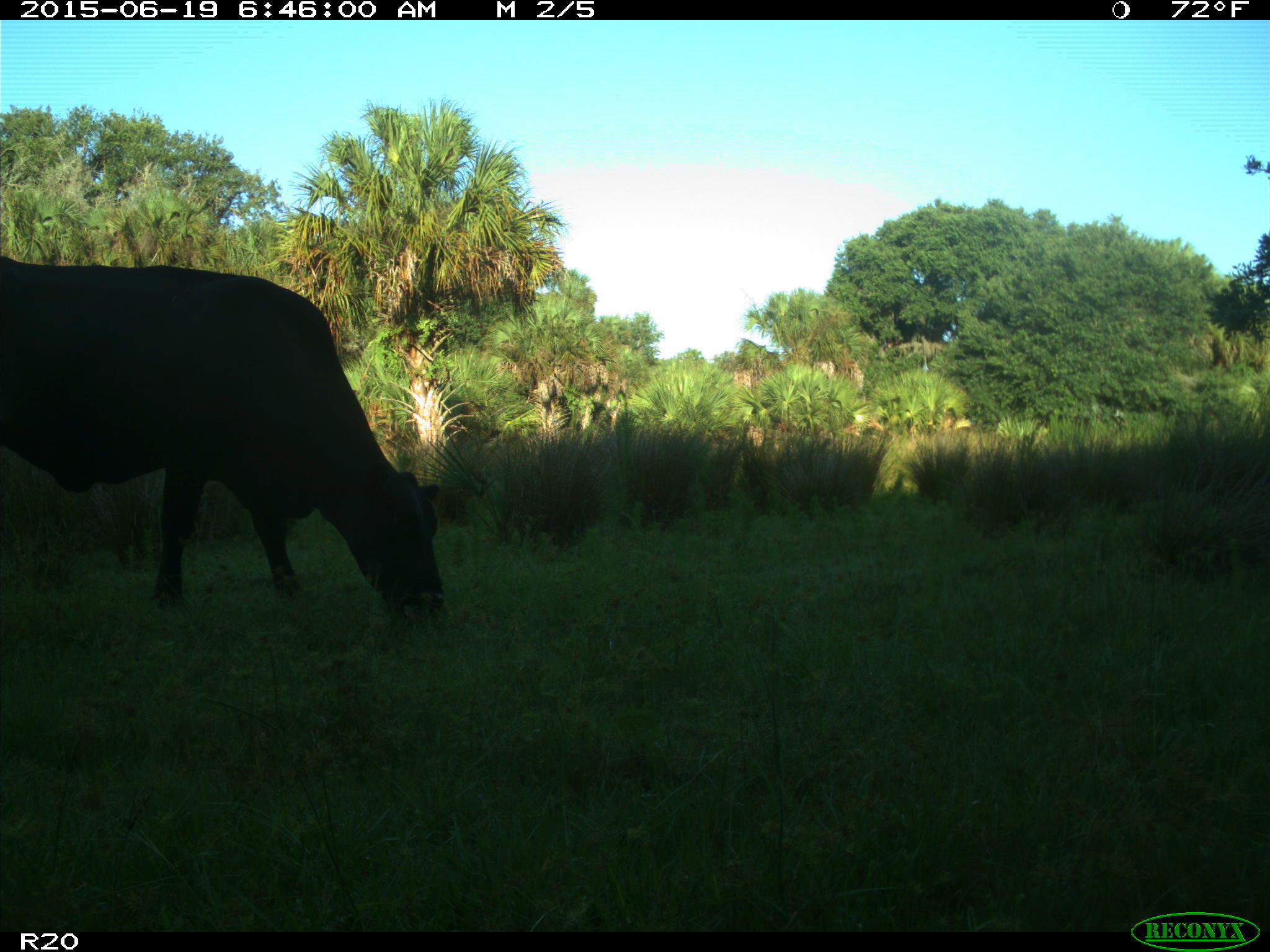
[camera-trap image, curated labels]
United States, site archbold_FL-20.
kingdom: Animalia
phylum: Chordata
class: Mammalia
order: Artiodactyla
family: Bovidae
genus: Bos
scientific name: Bos taurus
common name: domestic cow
Bos taurus (domestic cow).